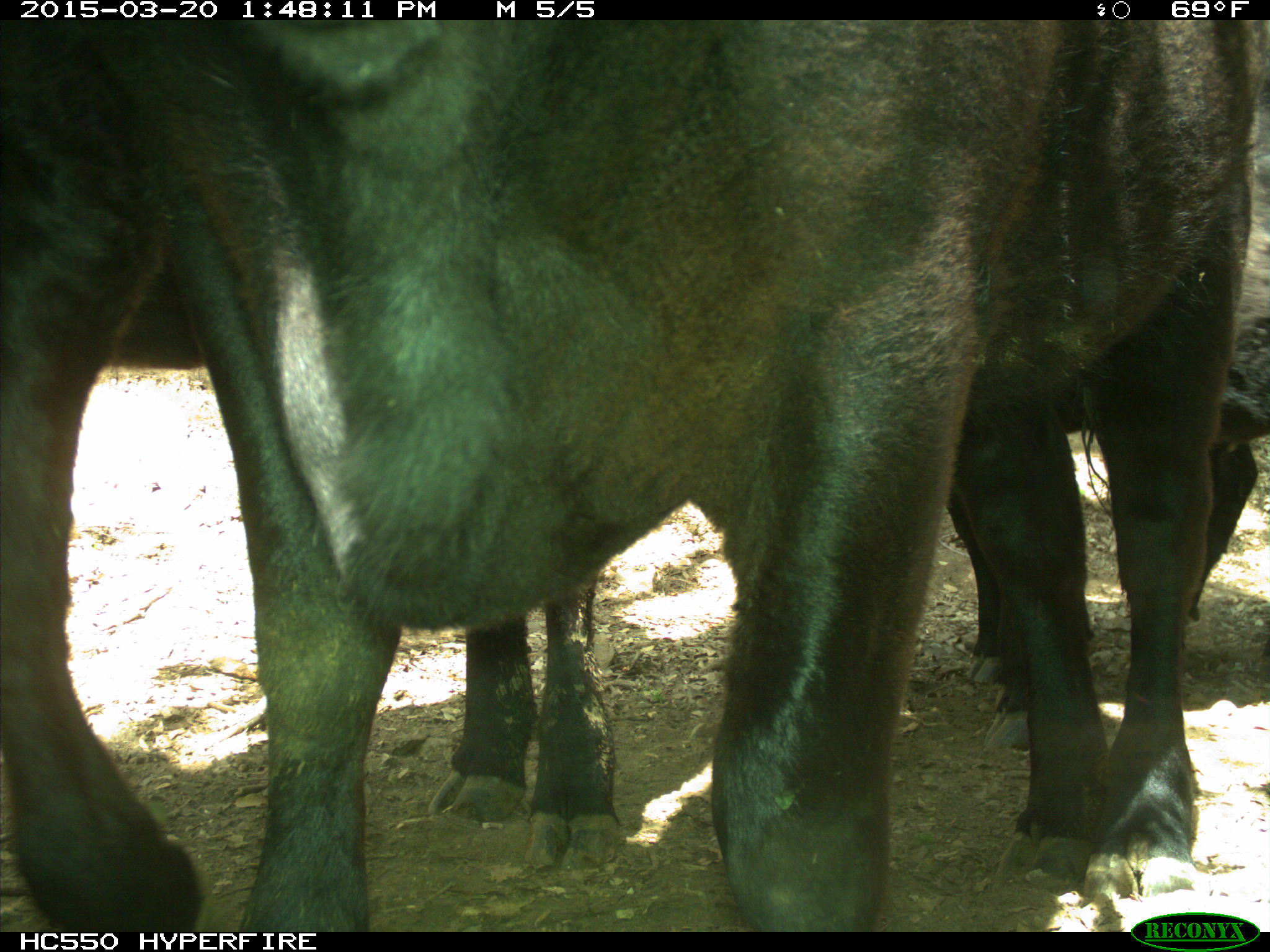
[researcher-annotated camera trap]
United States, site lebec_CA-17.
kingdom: Animalia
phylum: Chordata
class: Mammalia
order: Artiodactyla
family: Bovidae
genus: Bos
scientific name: Bos taurus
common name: domestic cow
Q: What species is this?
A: Bos taurus (domestic cow).